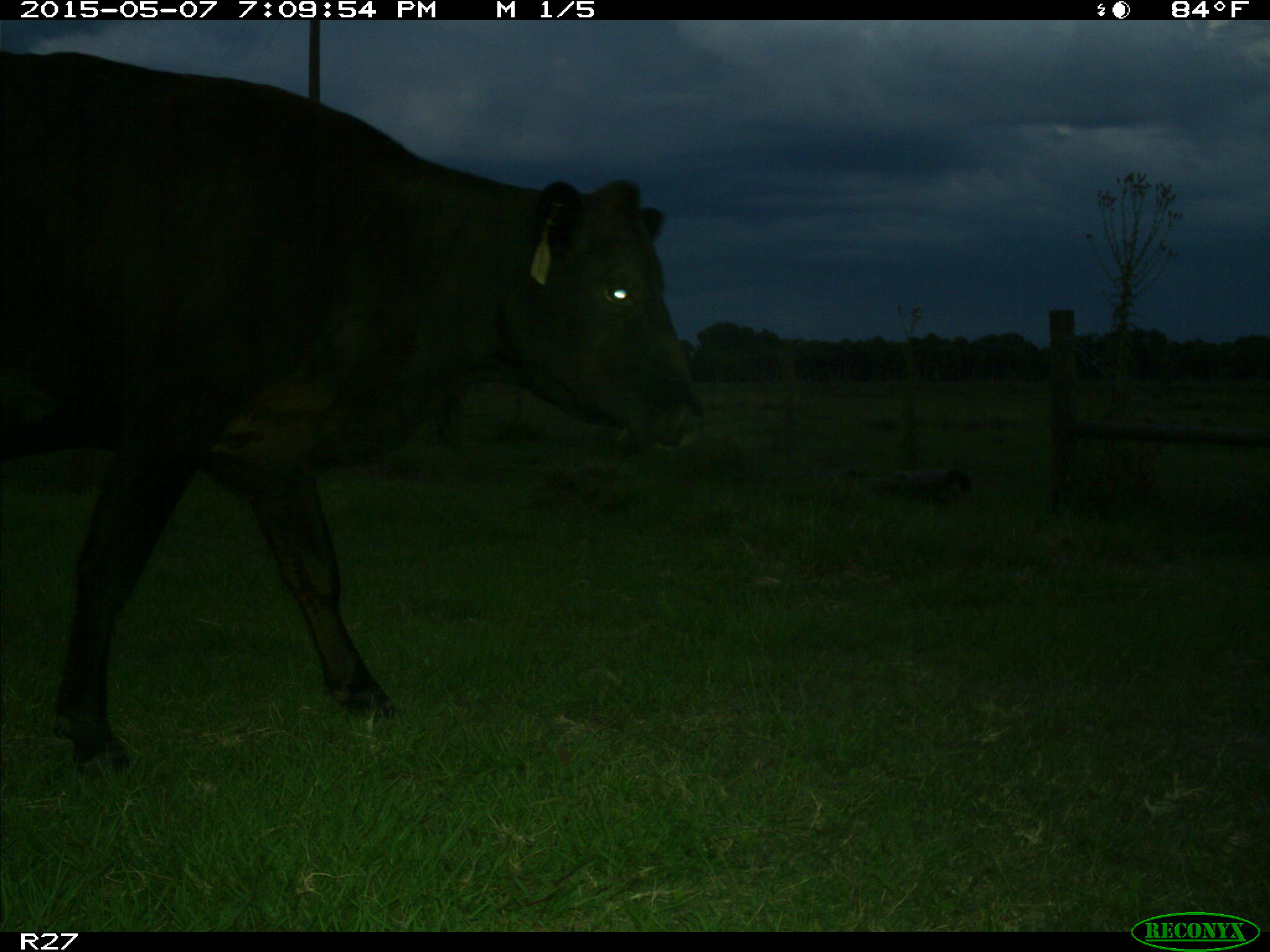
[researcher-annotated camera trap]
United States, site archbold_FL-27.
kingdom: Animalia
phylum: Chordata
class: Mammalia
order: Artiodactyla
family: Bovidae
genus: Bos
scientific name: Bos taurus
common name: domestic cow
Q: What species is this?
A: Bos taurus (domestic cow).